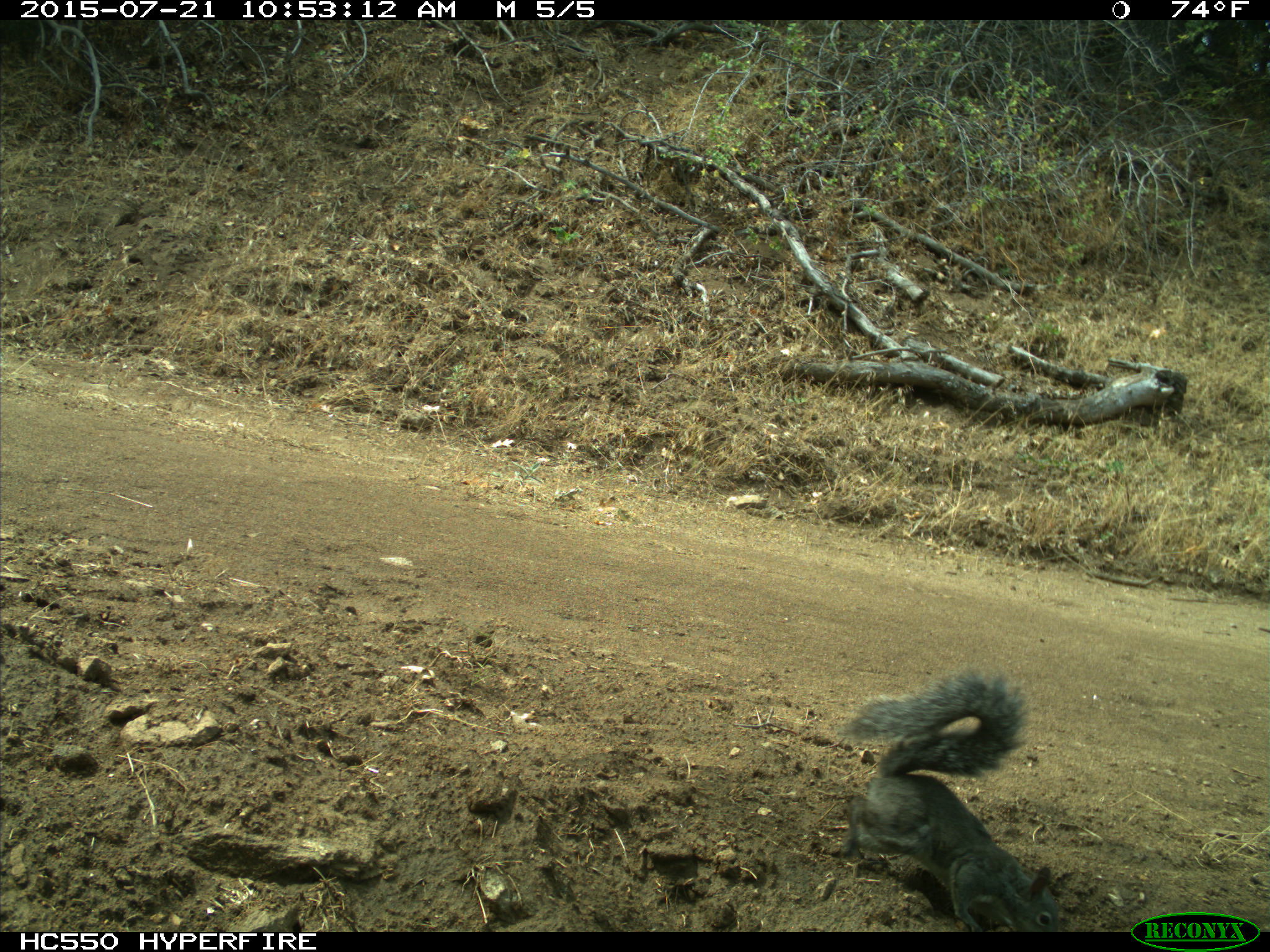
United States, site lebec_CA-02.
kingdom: Animalia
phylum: Chordata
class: Mammalia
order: Rodentia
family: Sciuridae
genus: Sciurus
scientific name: Sciurus carolinensis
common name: eastern gray squirrel